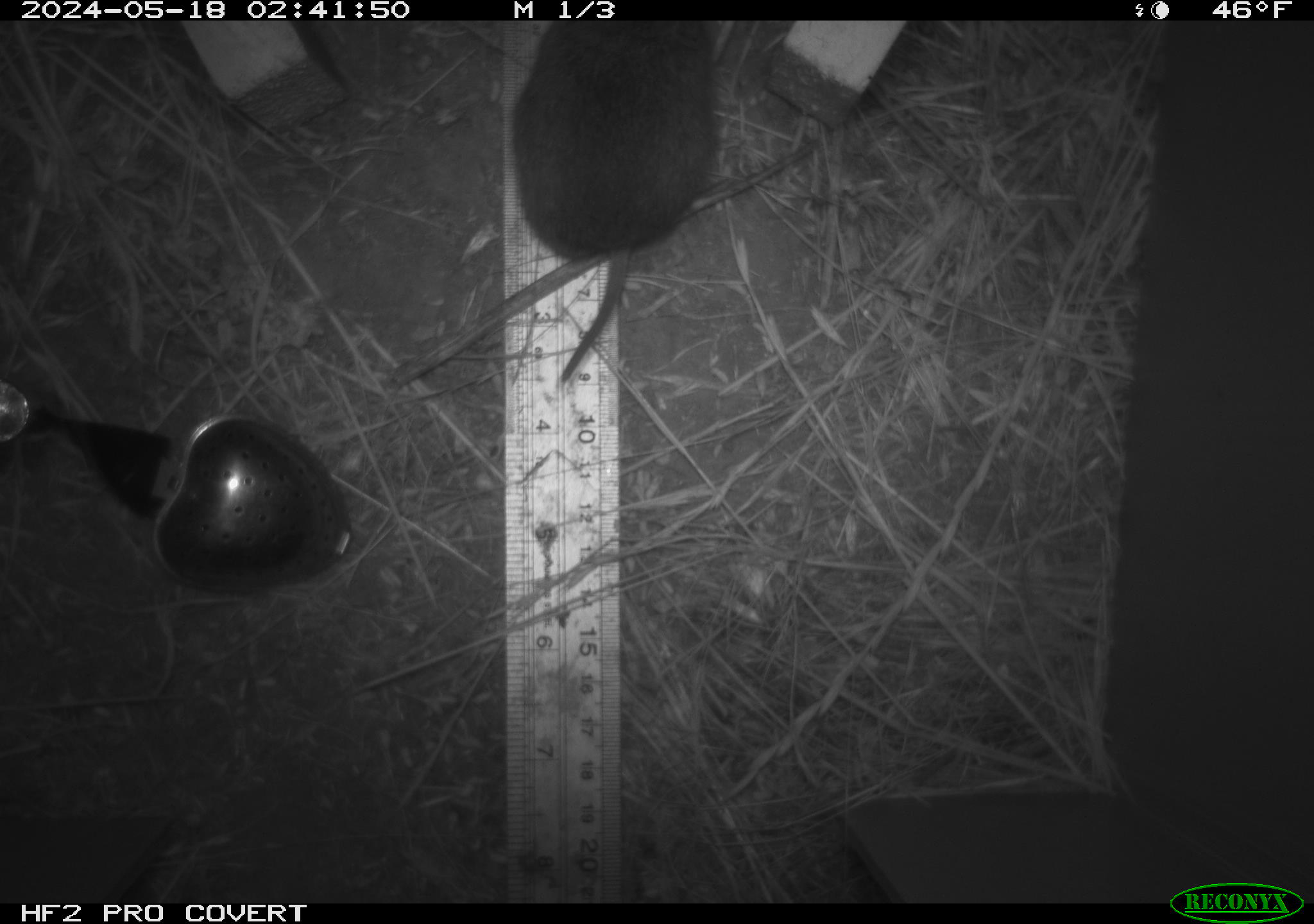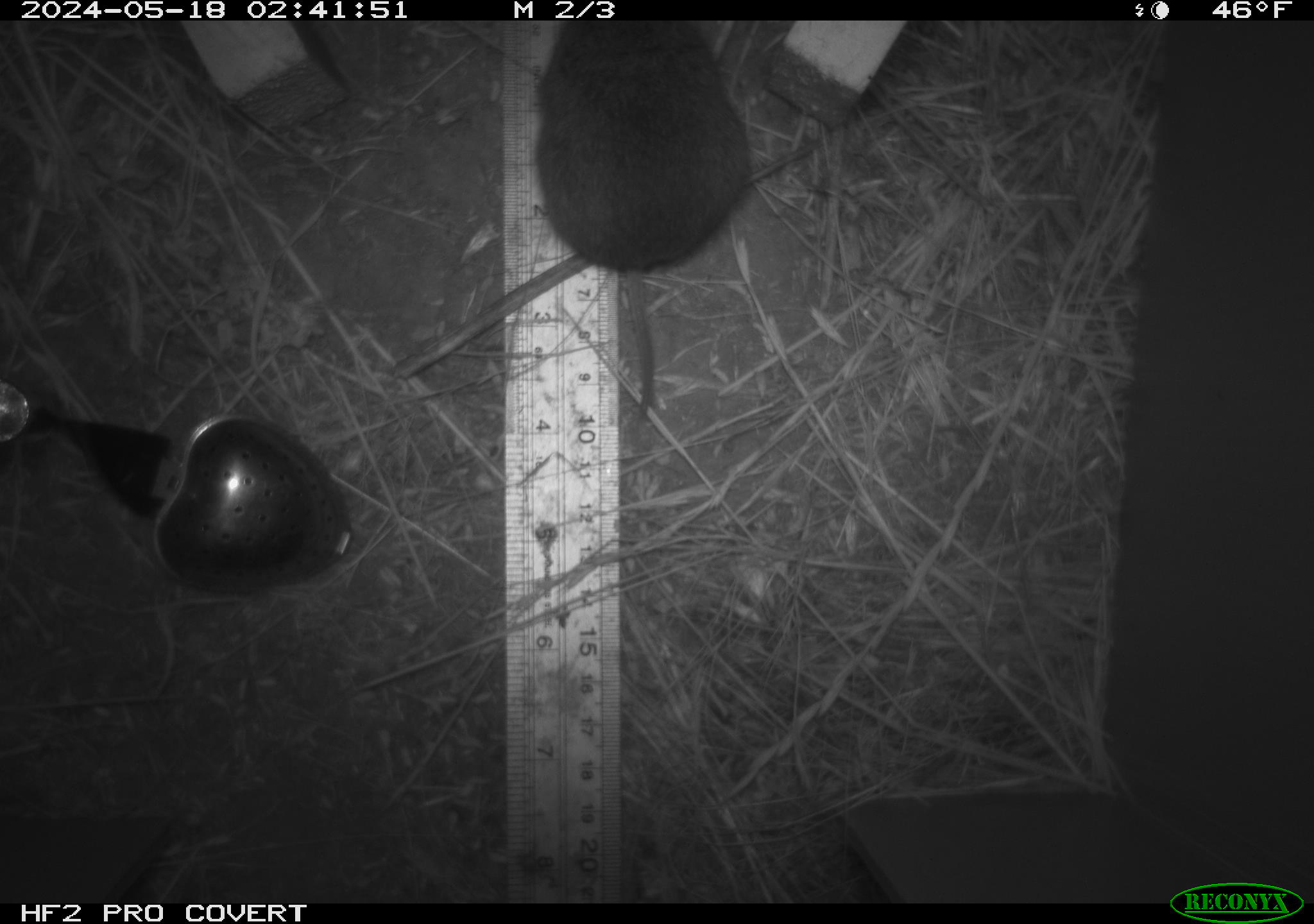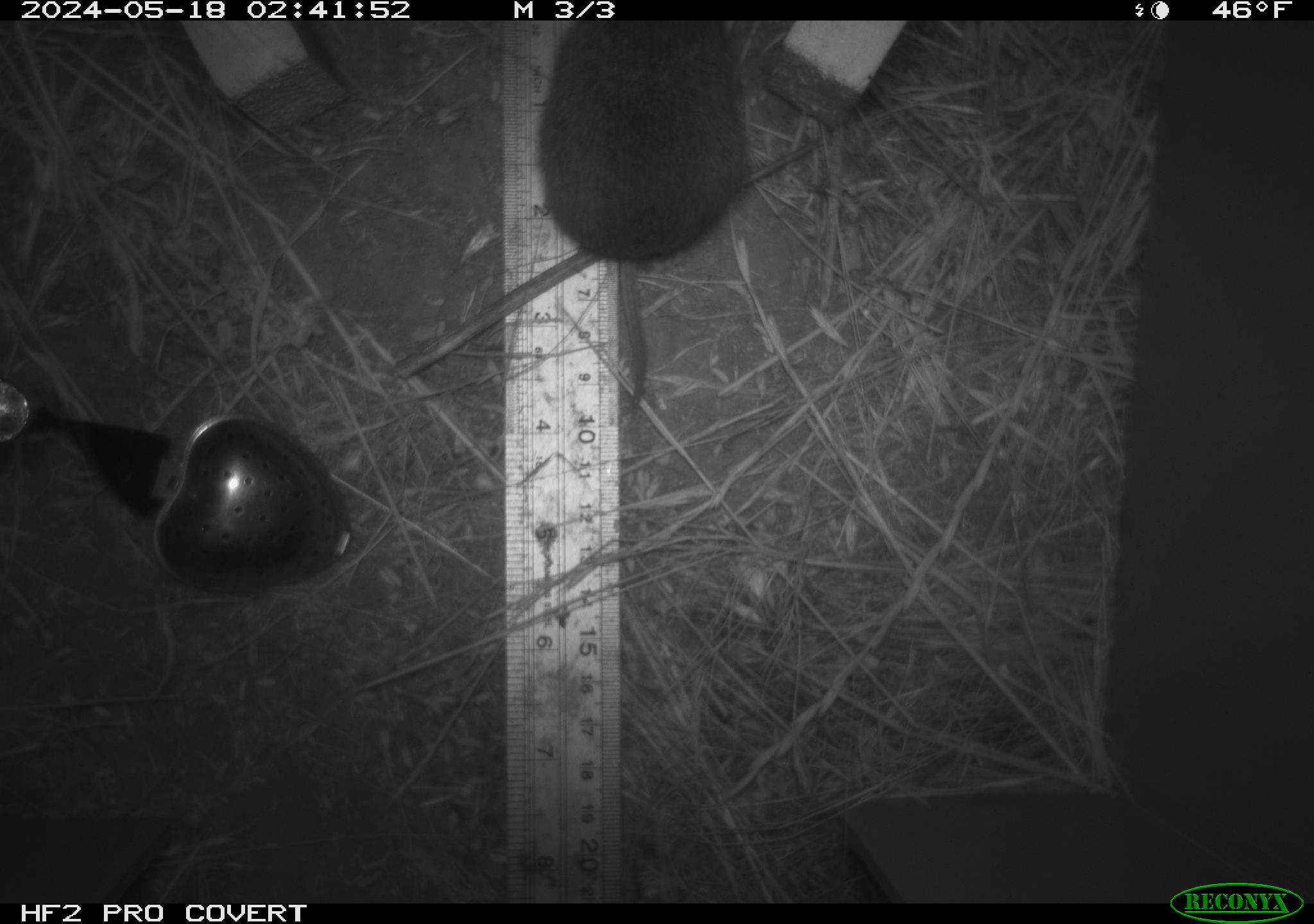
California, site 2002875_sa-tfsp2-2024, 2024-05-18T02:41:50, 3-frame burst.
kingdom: Animalia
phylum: Chordata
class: Mammalia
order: Rodentia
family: Cricetidae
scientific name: Arvicolinae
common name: voles, lemmings, and muskrats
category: arvicolinae subfamily